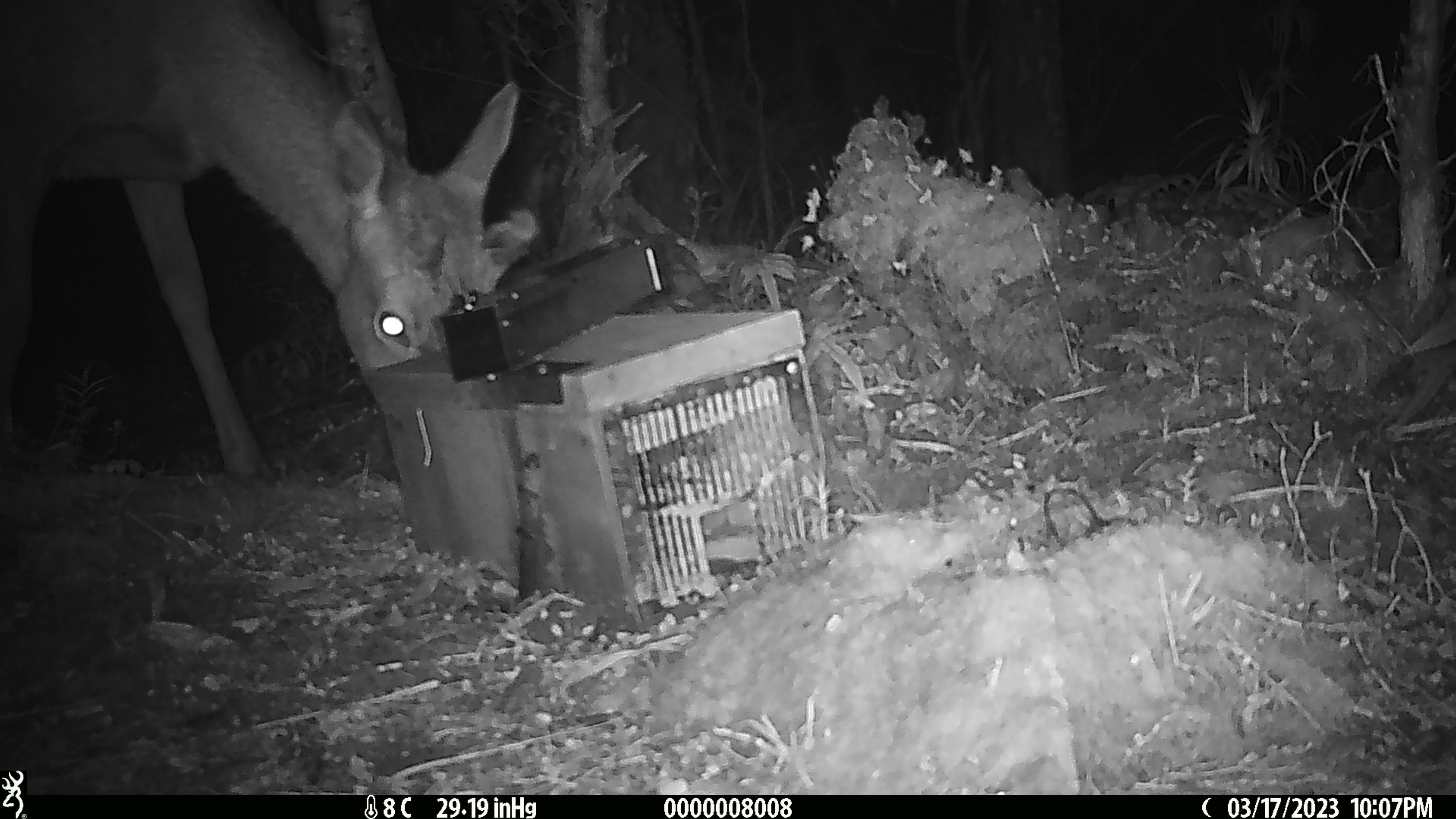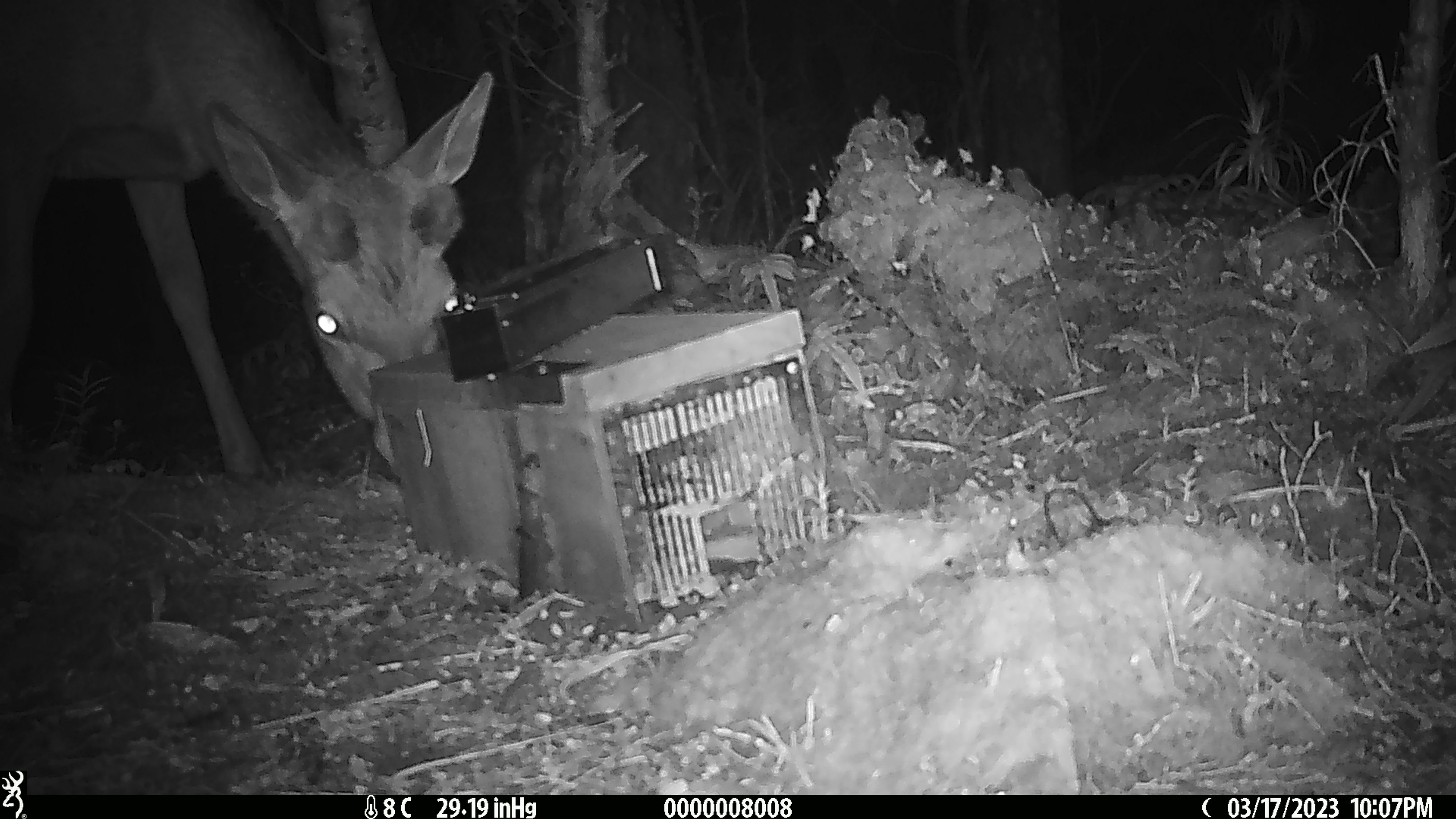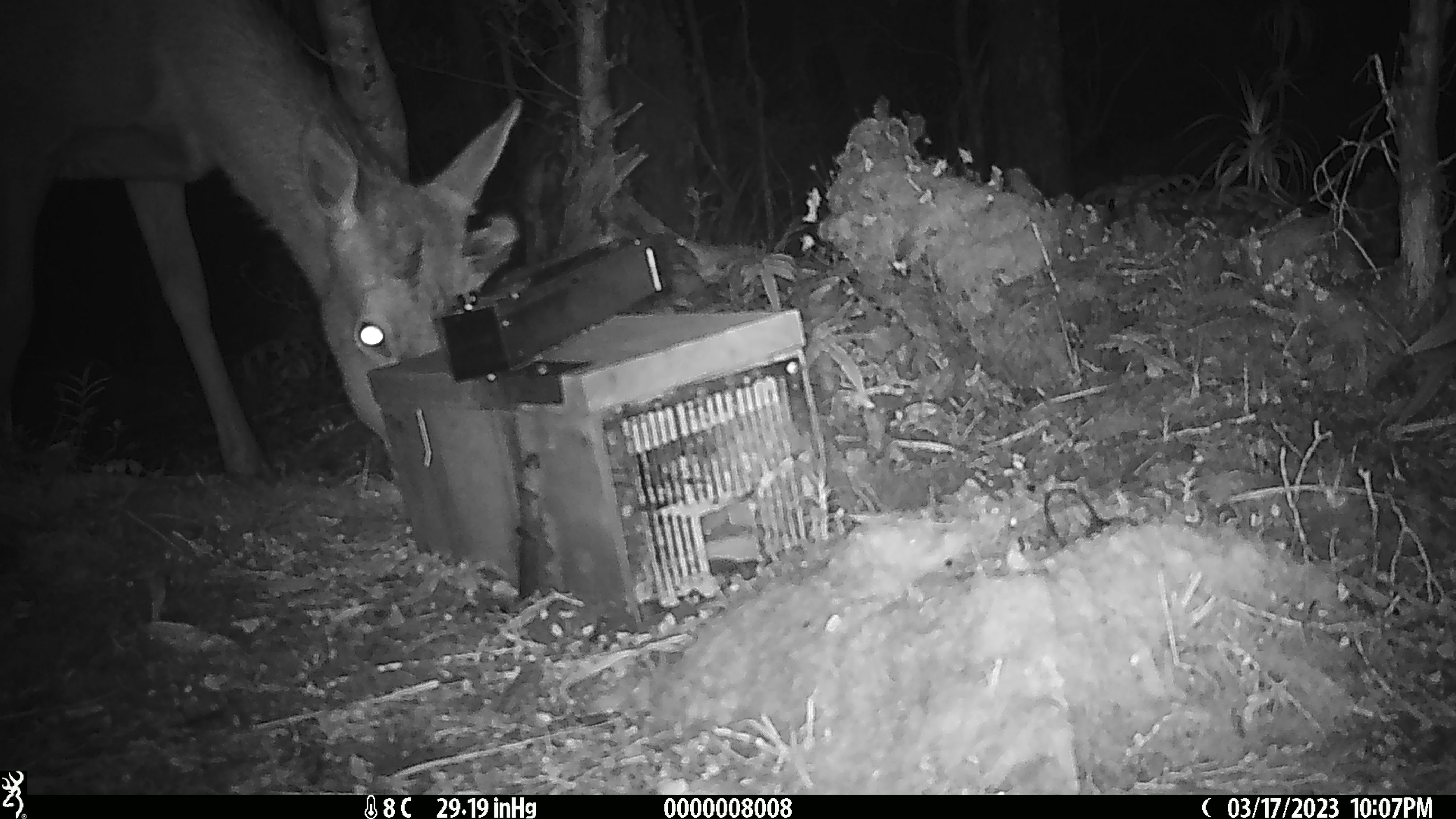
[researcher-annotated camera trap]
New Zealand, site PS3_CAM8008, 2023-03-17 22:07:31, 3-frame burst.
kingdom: Animalia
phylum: Chordata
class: Mammalia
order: Artiodactyla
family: Cervidae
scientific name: Cervidae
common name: deer